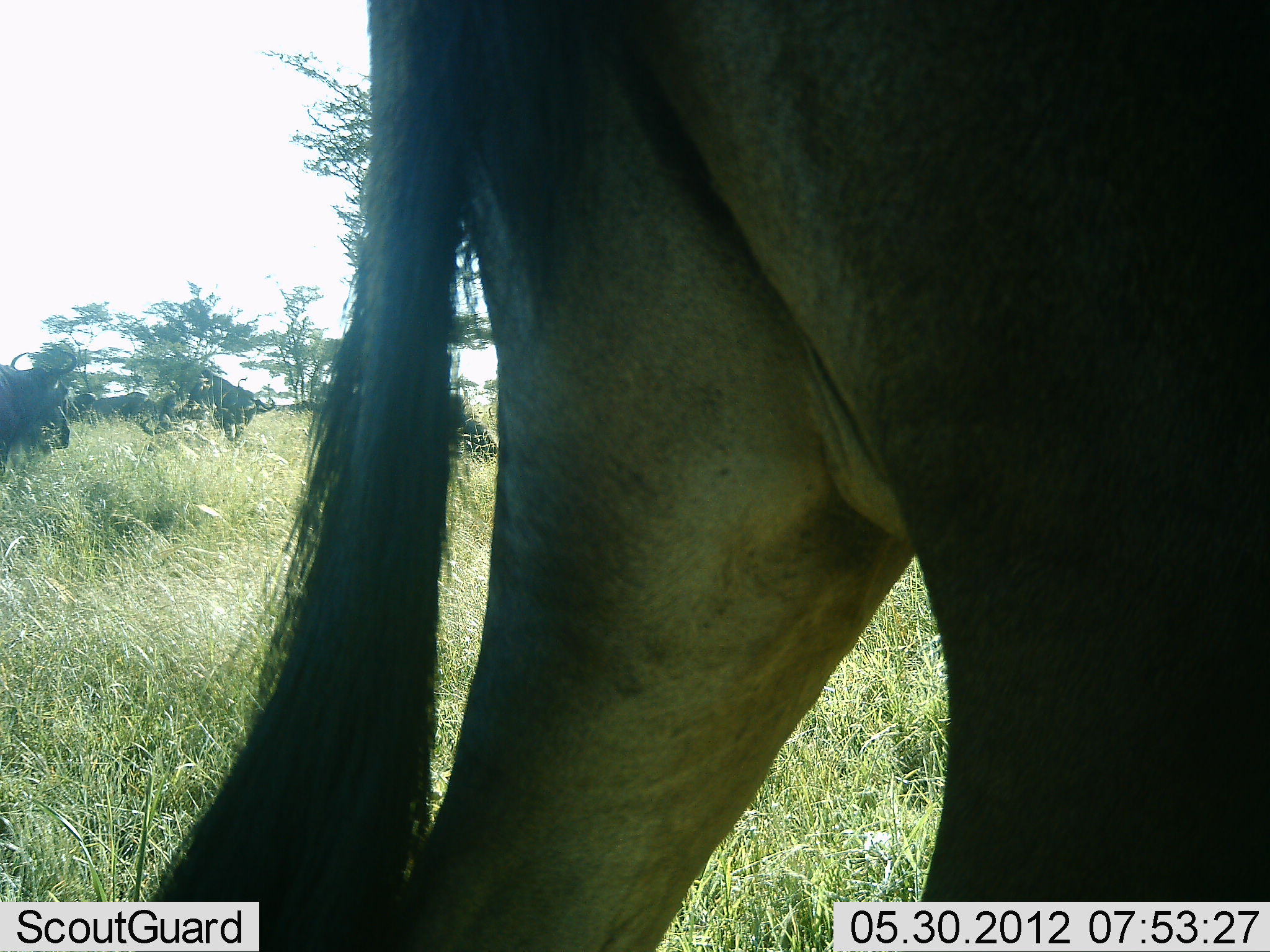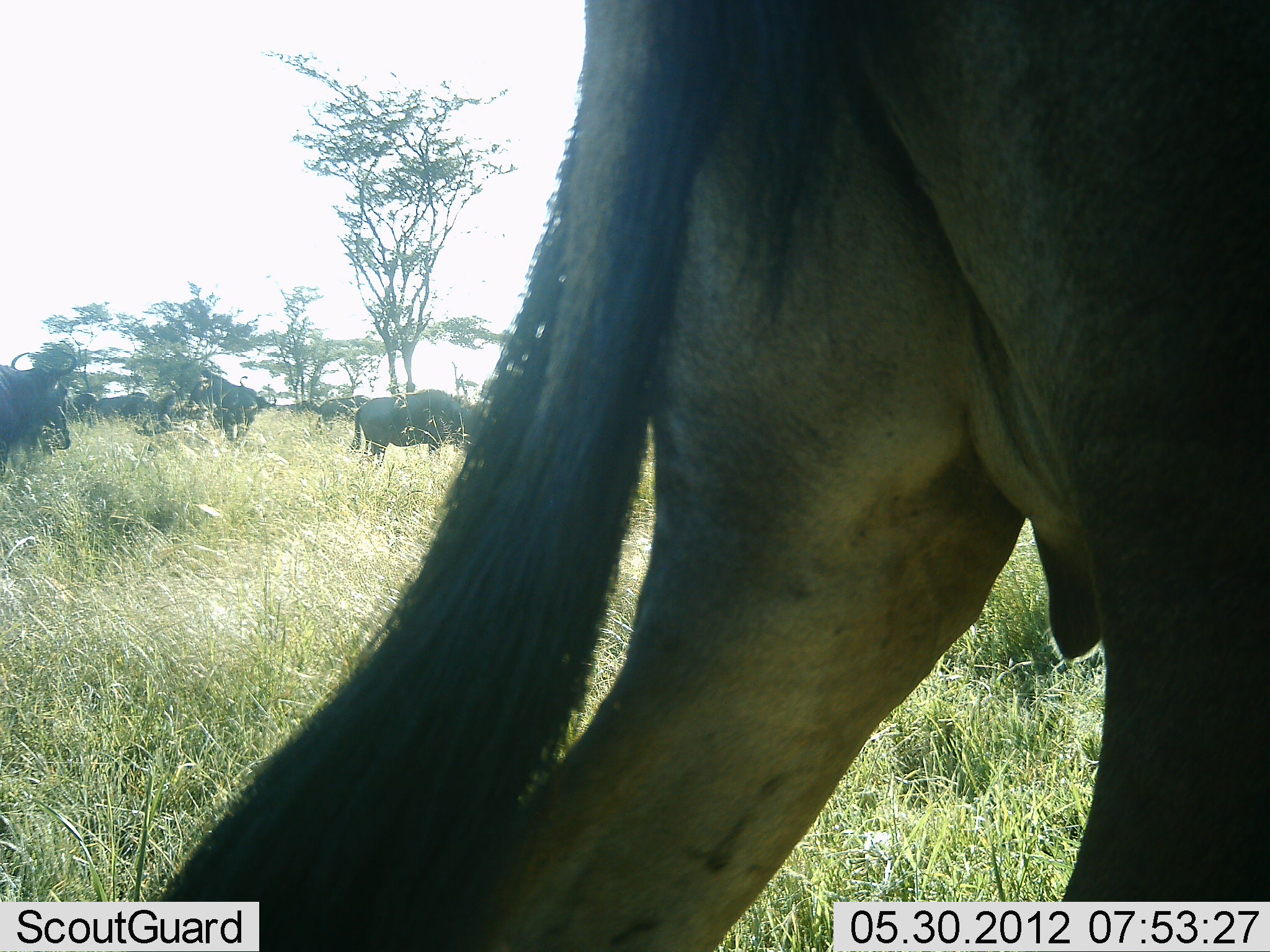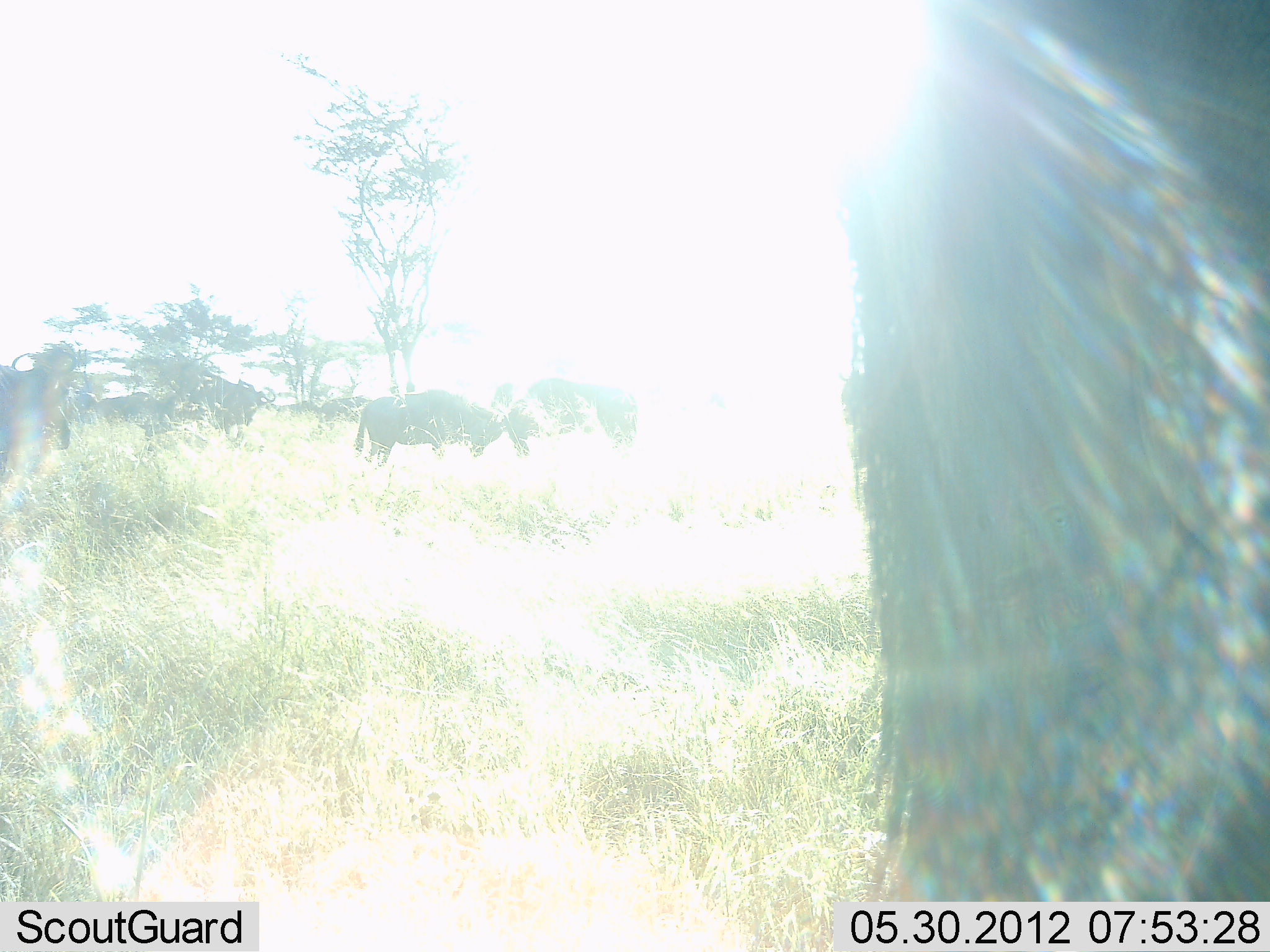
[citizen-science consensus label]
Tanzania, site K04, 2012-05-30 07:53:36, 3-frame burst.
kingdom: Animalia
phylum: Chordata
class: Mammalia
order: Artiodactyla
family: Bovidae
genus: Connochaetes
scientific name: Connochaetes taurinus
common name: blue wildebeest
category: wildebeest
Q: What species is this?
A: Wildebeest (blue wildebeest) (Connochaetes taurinus).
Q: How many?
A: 6.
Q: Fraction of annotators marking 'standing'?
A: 80%.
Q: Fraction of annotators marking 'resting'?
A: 10%.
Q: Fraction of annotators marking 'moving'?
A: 90%.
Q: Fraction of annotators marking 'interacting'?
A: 0%.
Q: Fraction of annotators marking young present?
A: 0%.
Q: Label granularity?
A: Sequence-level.